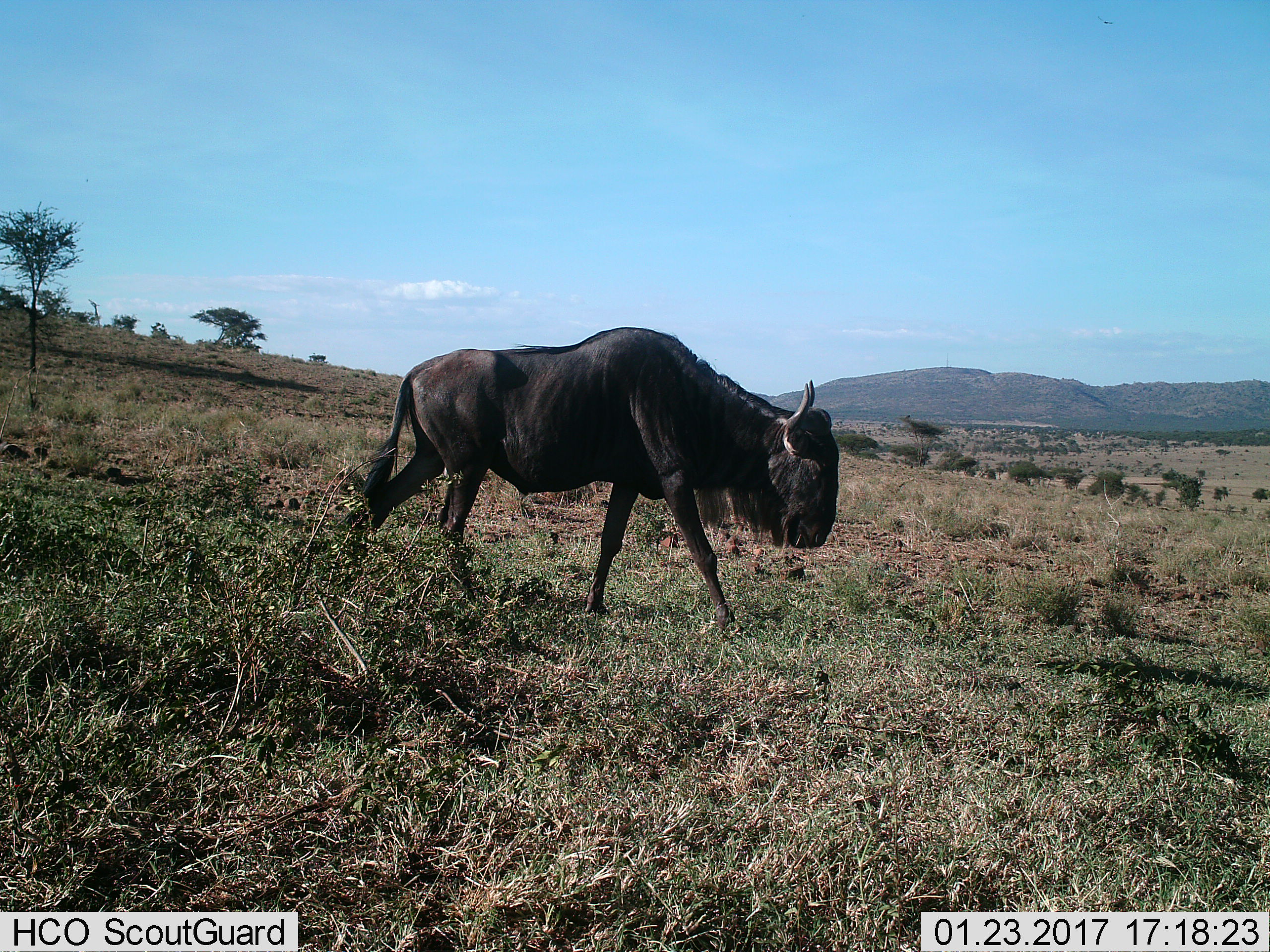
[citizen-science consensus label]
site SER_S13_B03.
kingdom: Animalia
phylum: Chordata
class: Mammalia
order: Artiodactyla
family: Bovidae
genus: Connochaetes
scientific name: Connochaetes taurinus taurinus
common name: blue wildebeest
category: wildebeestblue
Wildebeestblue (blue wildebeest) (Connochaetes taurinus taurinus), count 1. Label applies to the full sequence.